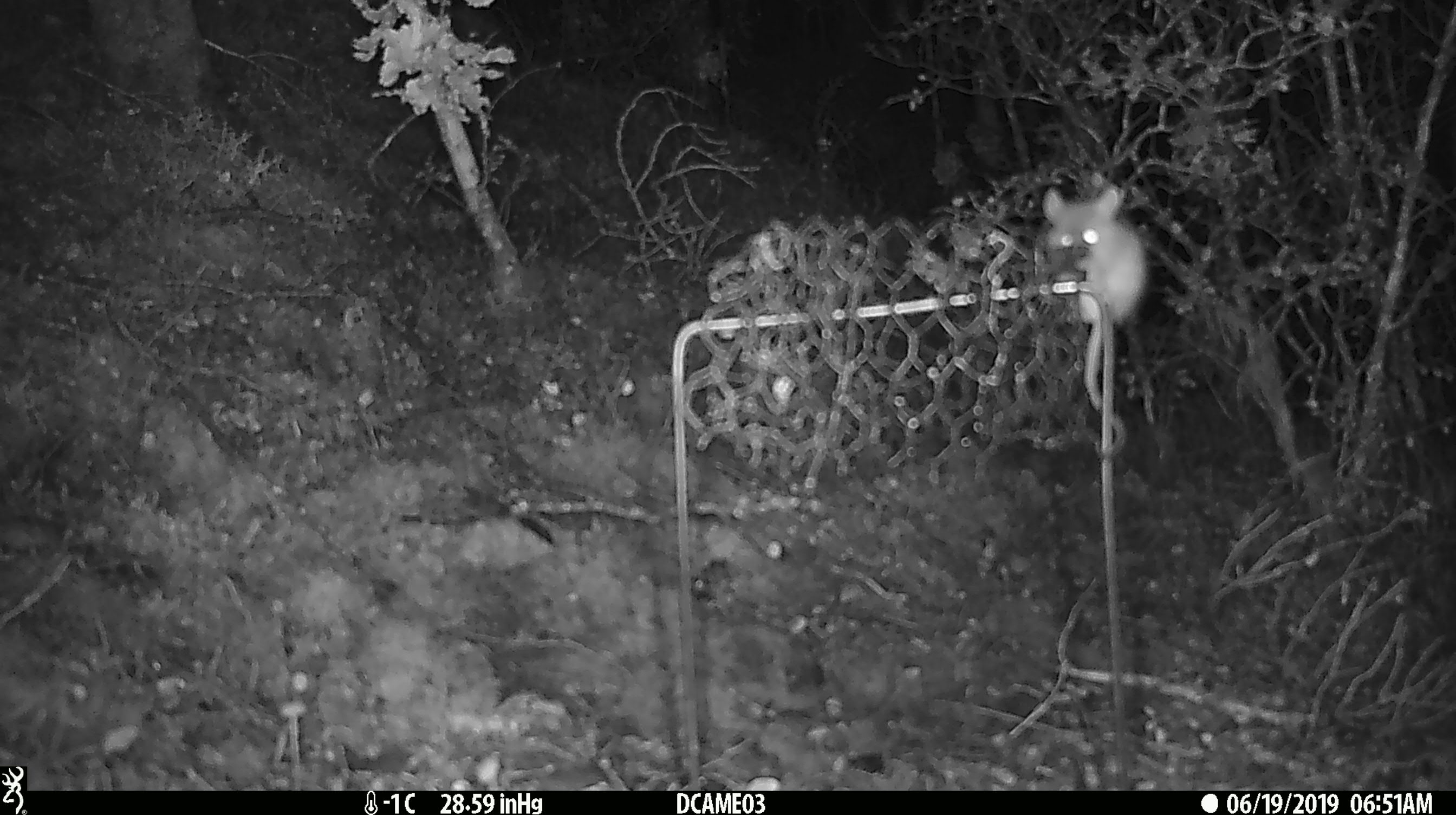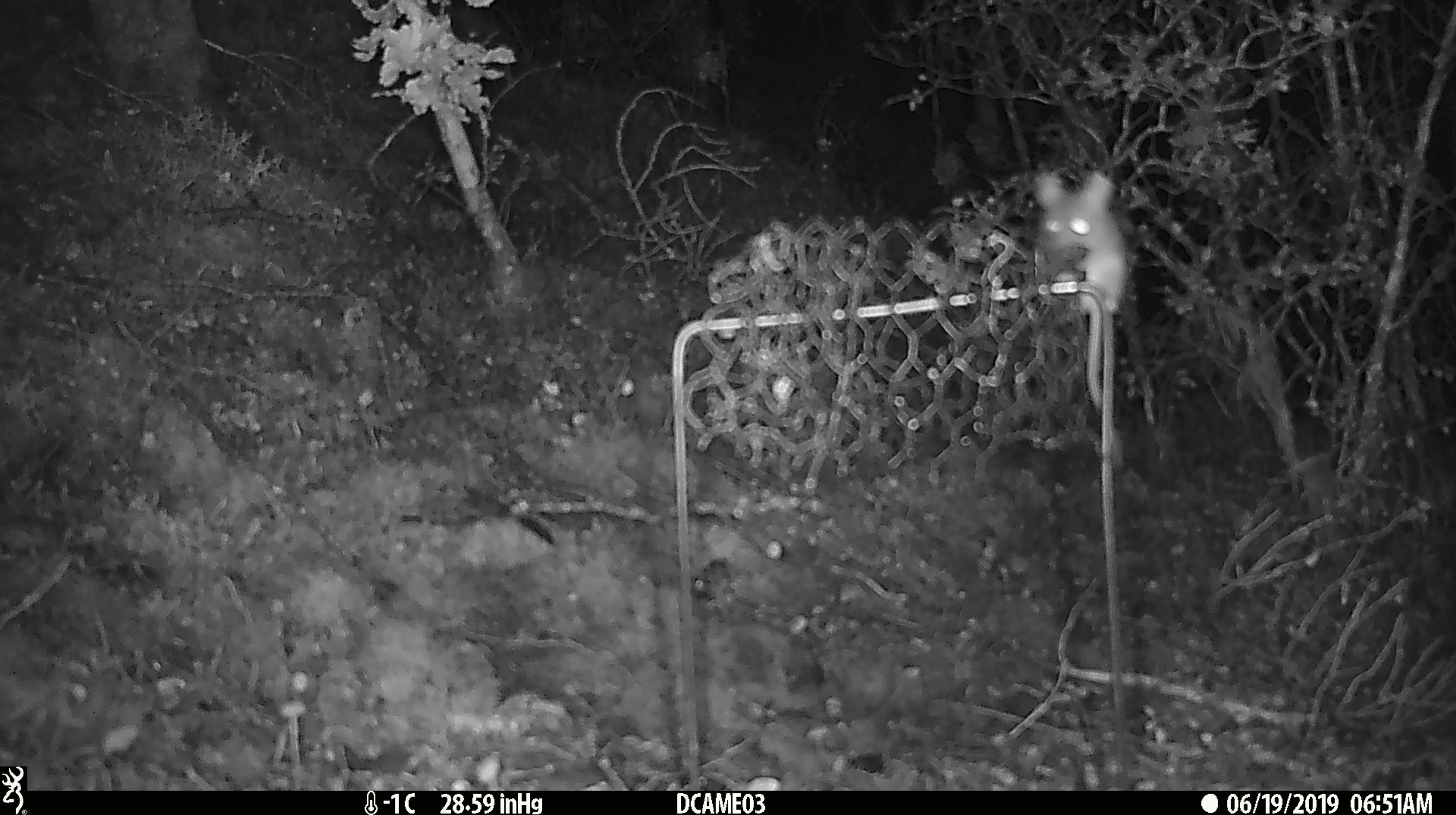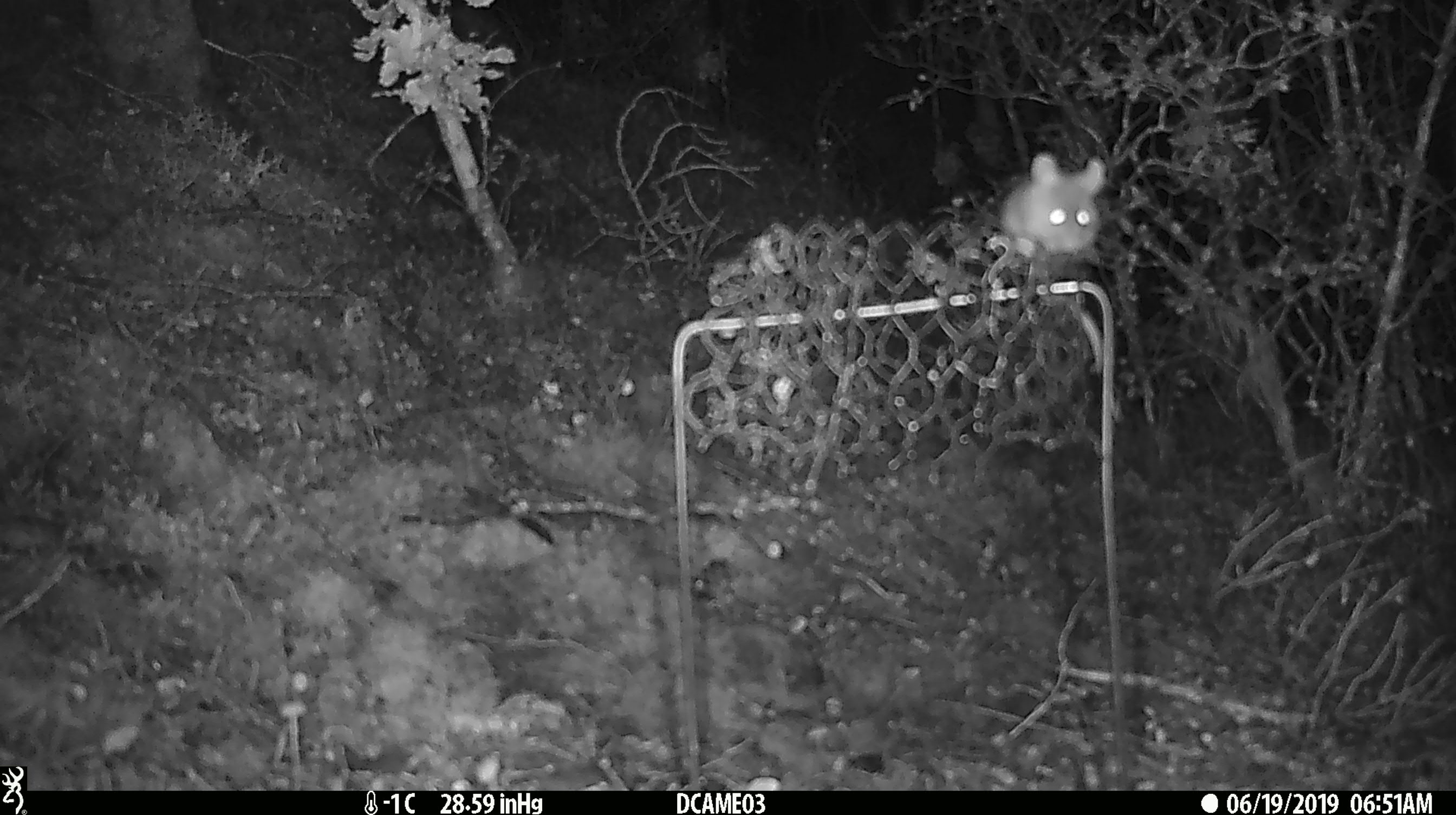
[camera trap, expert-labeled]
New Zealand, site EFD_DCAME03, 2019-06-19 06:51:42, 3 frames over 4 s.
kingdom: Animalia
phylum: Chordata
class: Mammalia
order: Rodentia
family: Muridae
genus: Mus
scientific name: Mus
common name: mouse